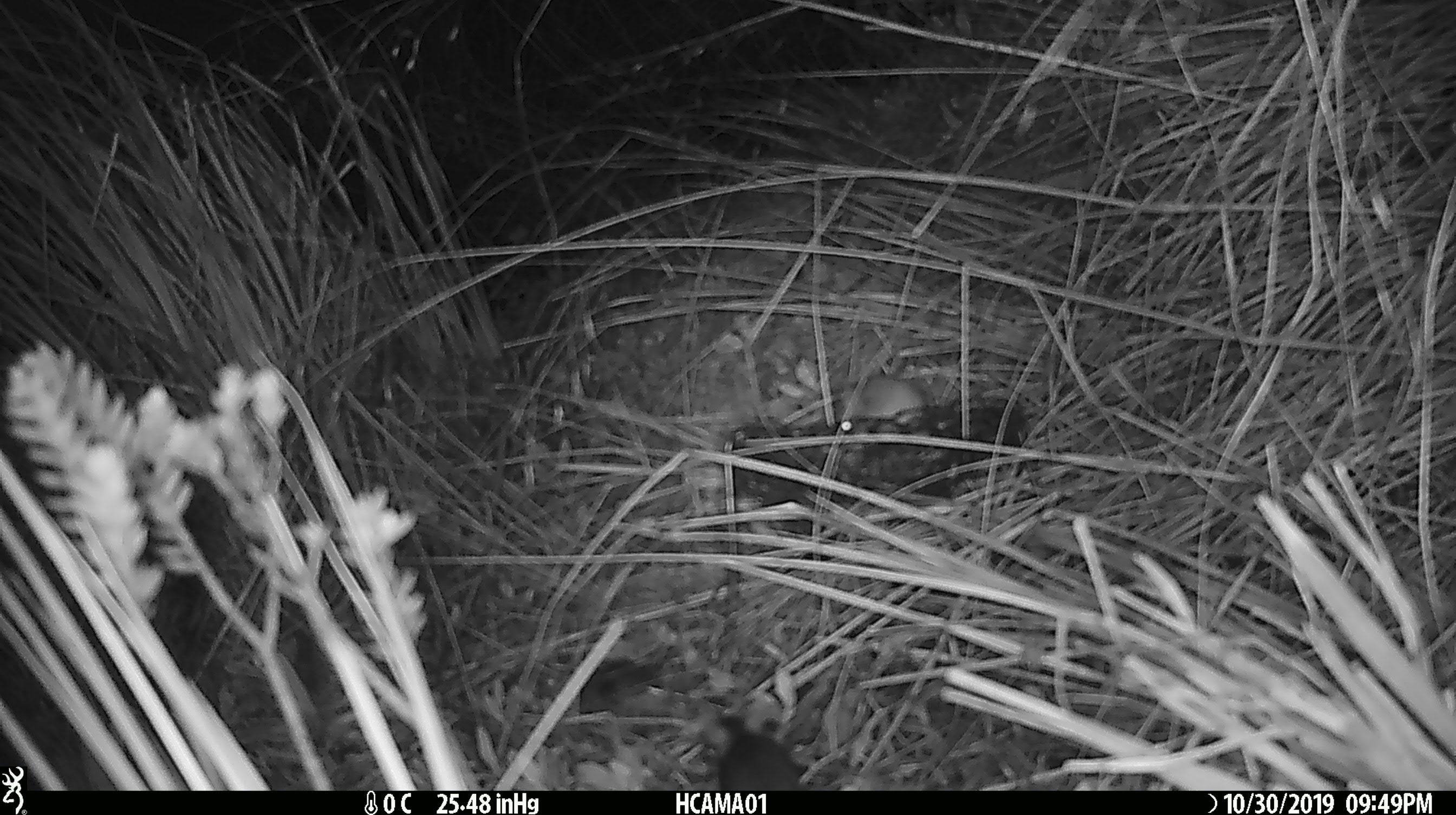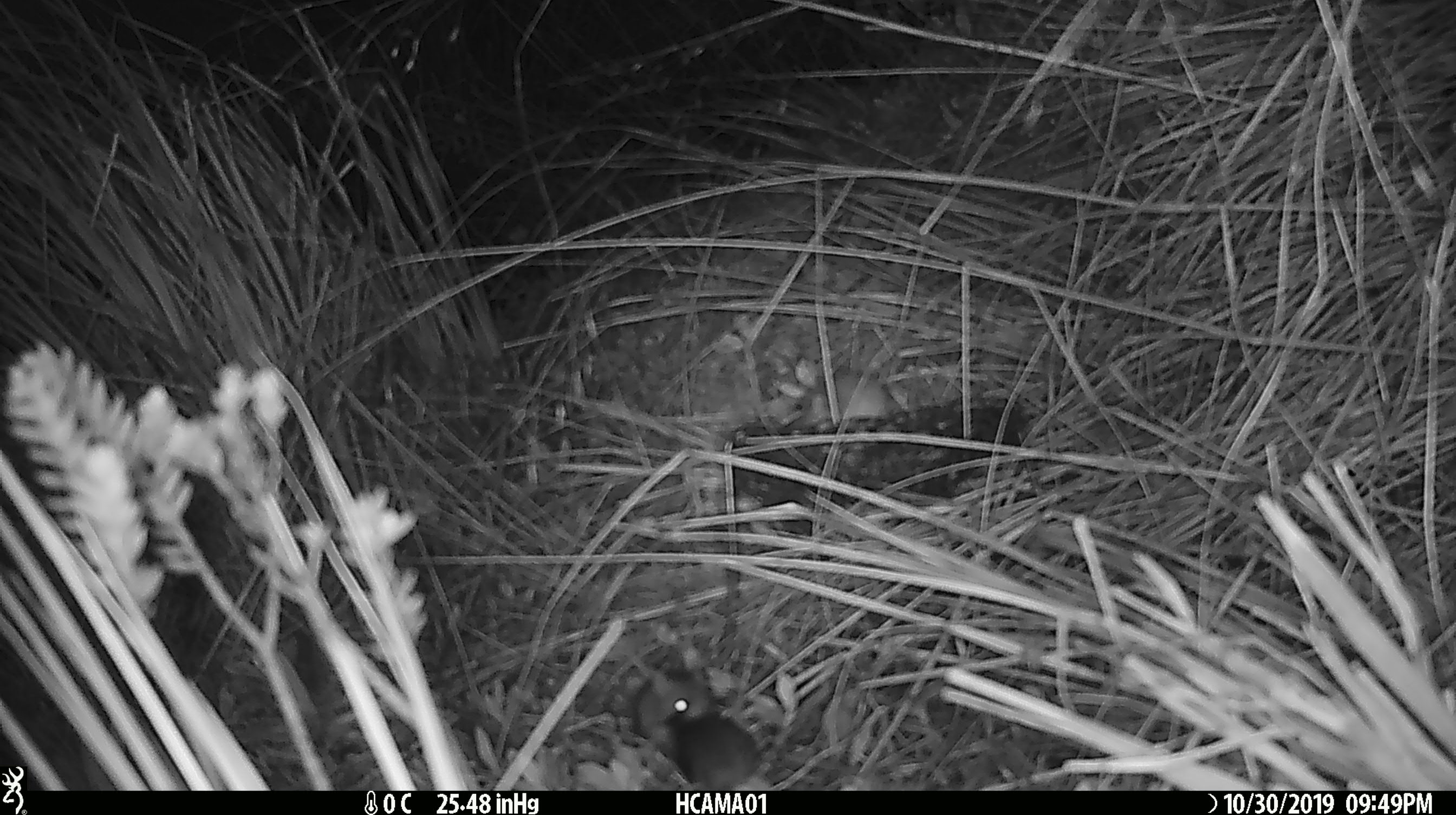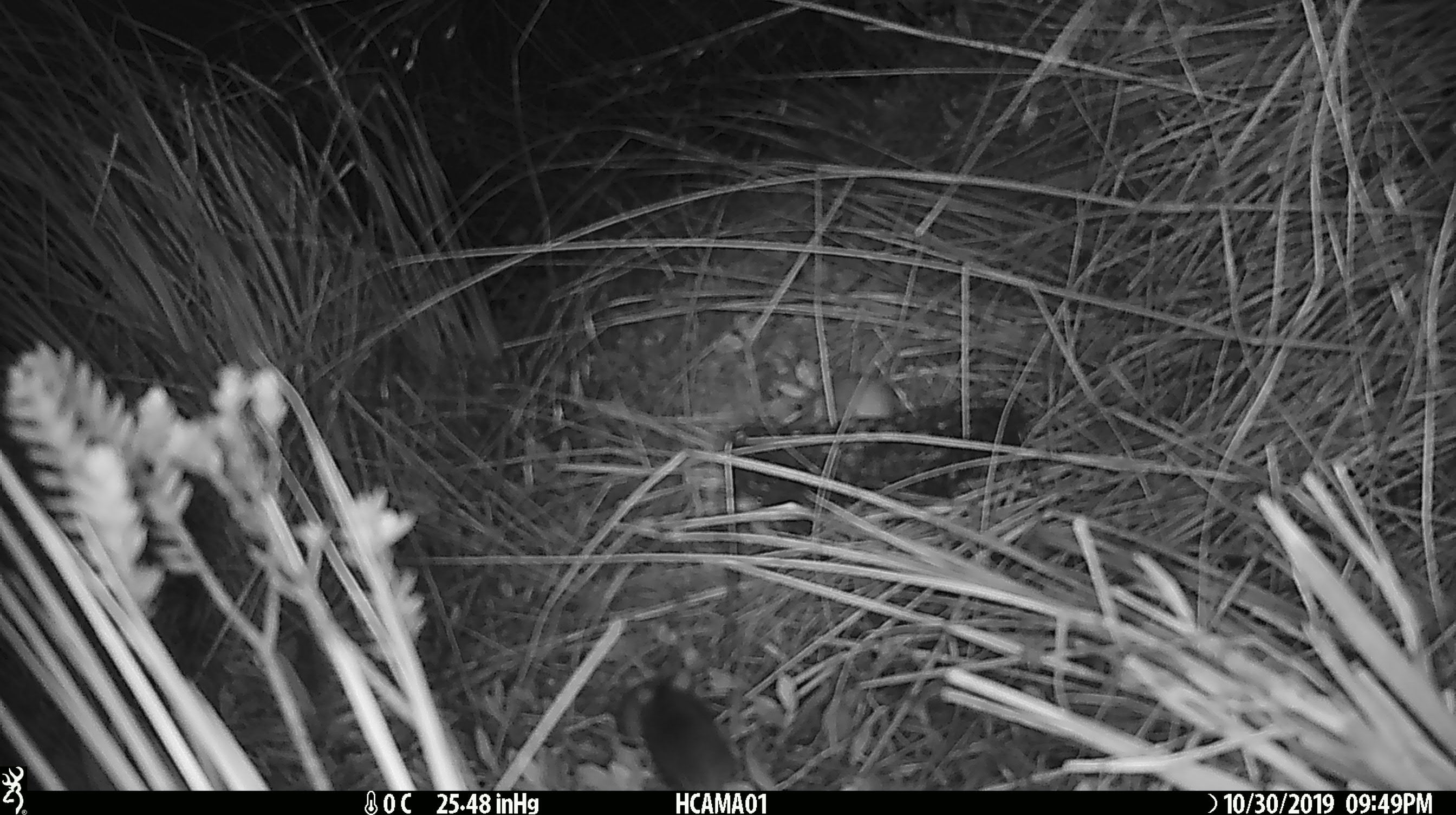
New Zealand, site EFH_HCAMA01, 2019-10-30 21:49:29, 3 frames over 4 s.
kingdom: Animalia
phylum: Chordata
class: Mammalia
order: Rodentia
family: Muridae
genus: Mus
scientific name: Mus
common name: mouse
Mouse (Mus).